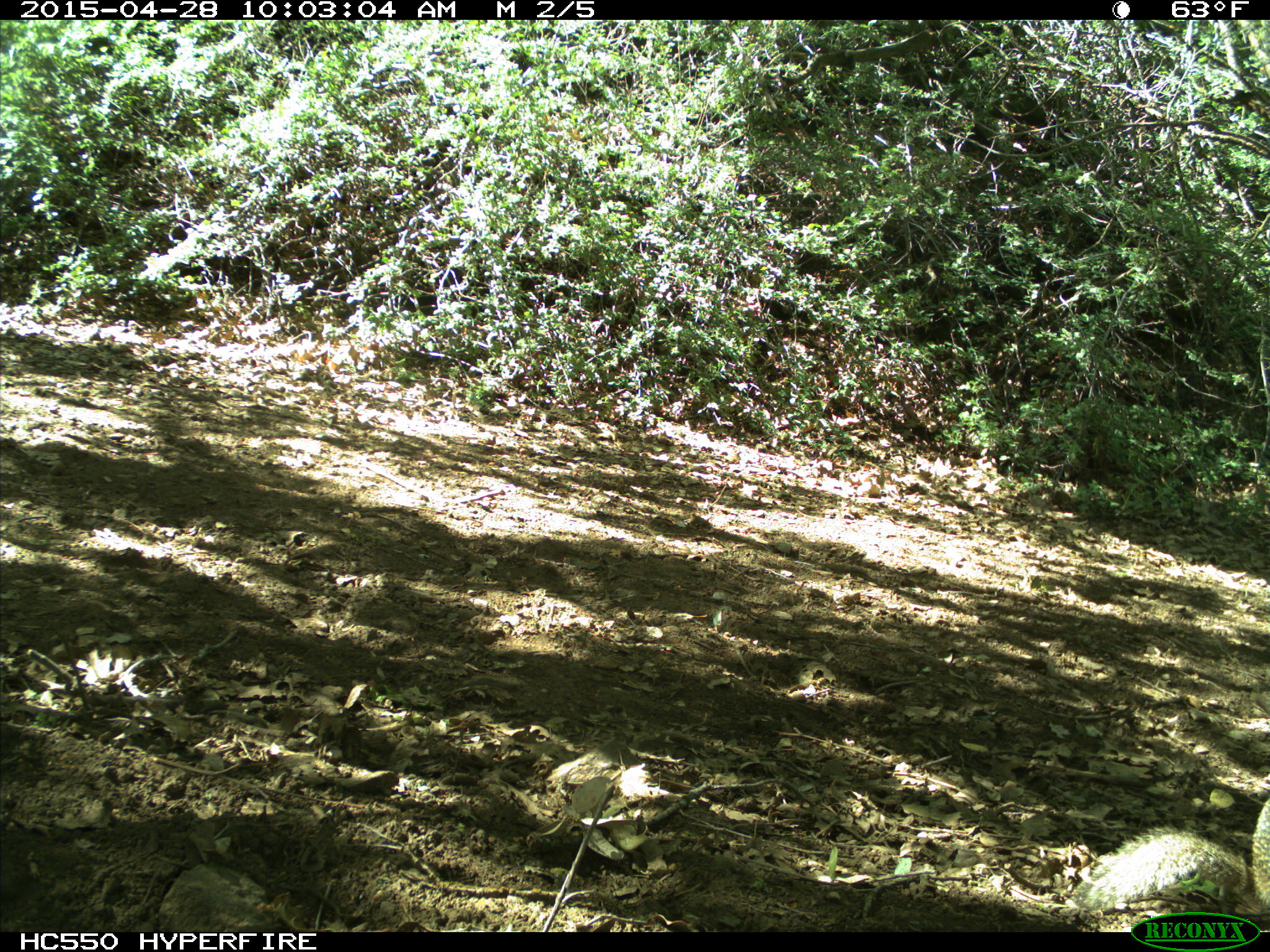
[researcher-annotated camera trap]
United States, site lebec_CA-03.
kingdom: Animalia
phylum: Chordata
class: Mammalia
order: Rodentia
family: Sciuridae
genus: Otospermophilus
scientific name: Otospermophilus beecheyi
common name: california ground squirrel